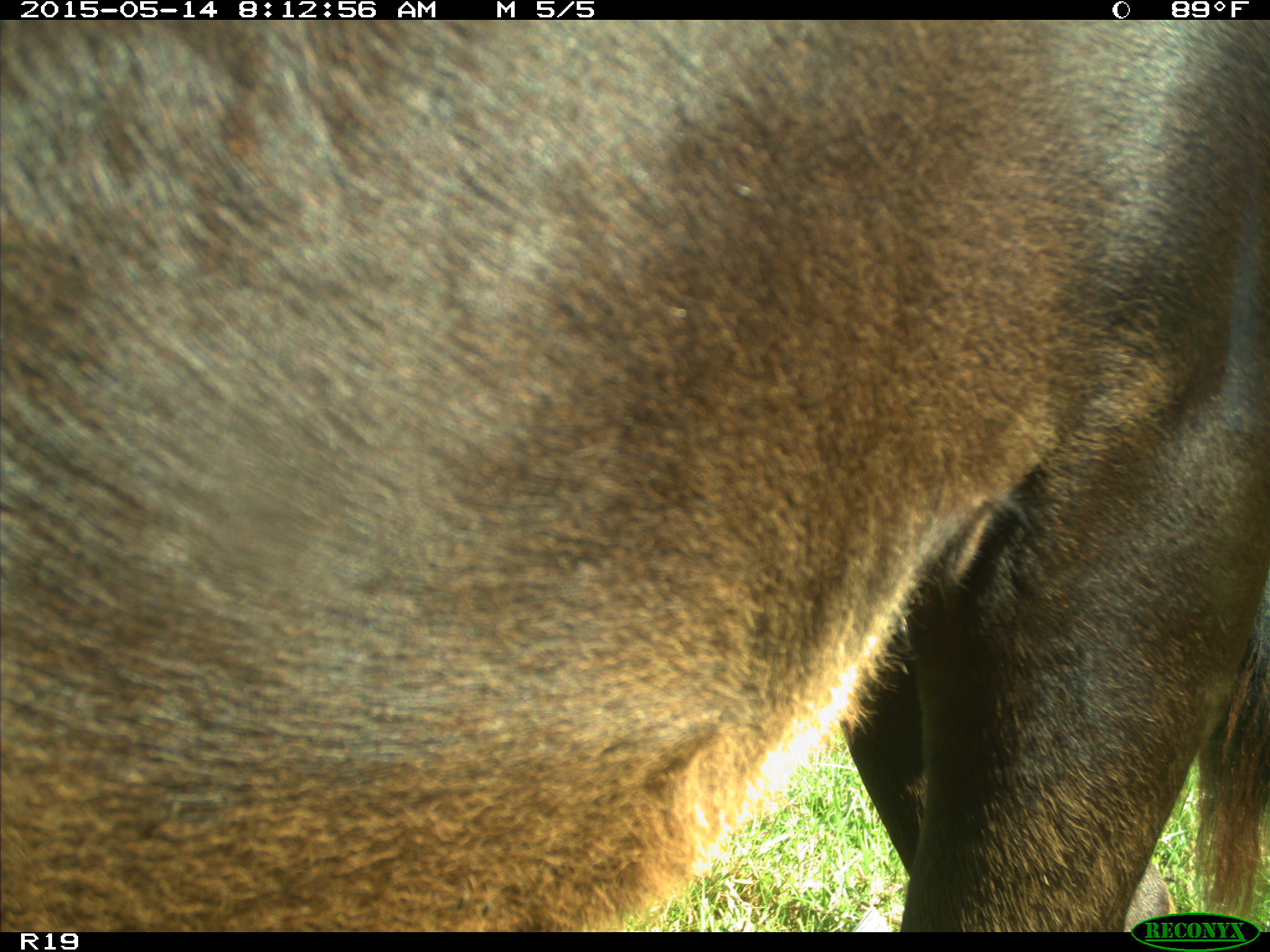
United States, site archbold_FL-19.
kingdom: Animalia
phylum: Chordata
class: Mammalia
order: Artiodactyla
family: Bovidae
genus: Bos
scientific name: Bos taurus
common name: domestic cow